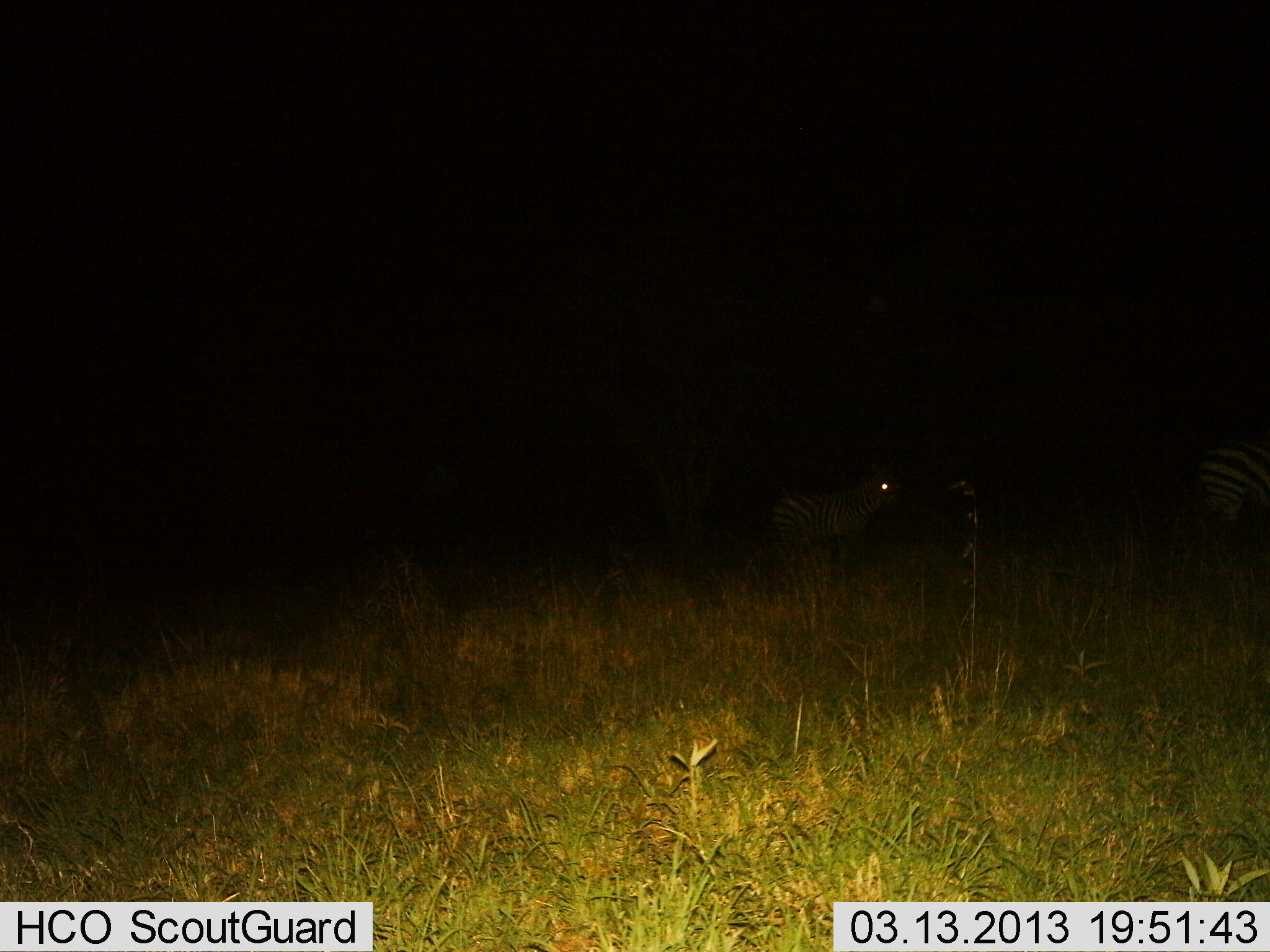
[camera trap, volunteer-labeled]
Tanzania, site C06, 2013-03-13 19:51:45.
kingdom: Animalia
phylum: Chordata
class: Mammalia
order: Perissodactyla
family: Equidae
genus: Equus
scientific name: Equus quagga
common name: plains zebra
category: zebra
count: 2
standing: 88%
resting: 0%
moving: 18%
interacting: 0%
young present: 9%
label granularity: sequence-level